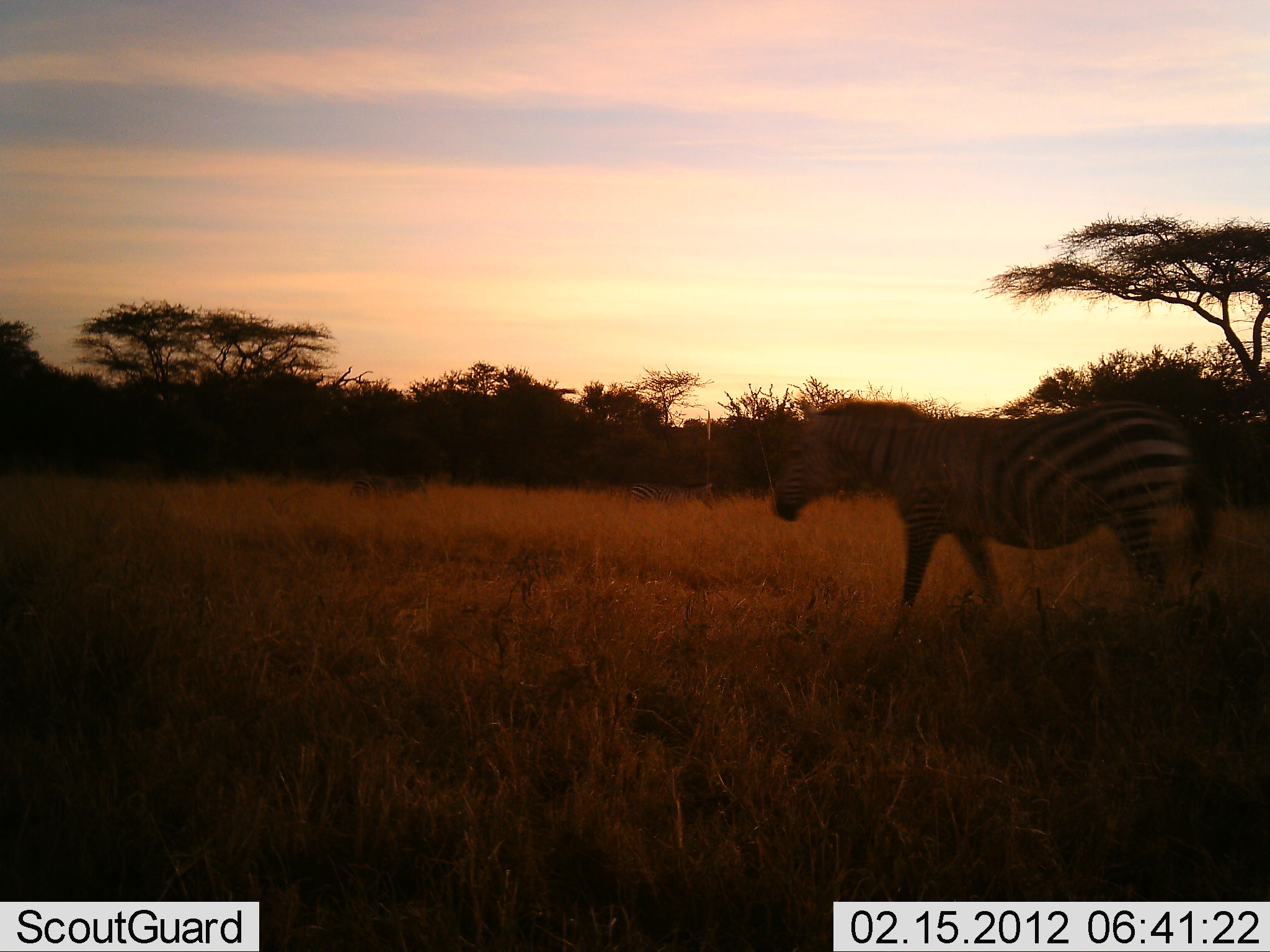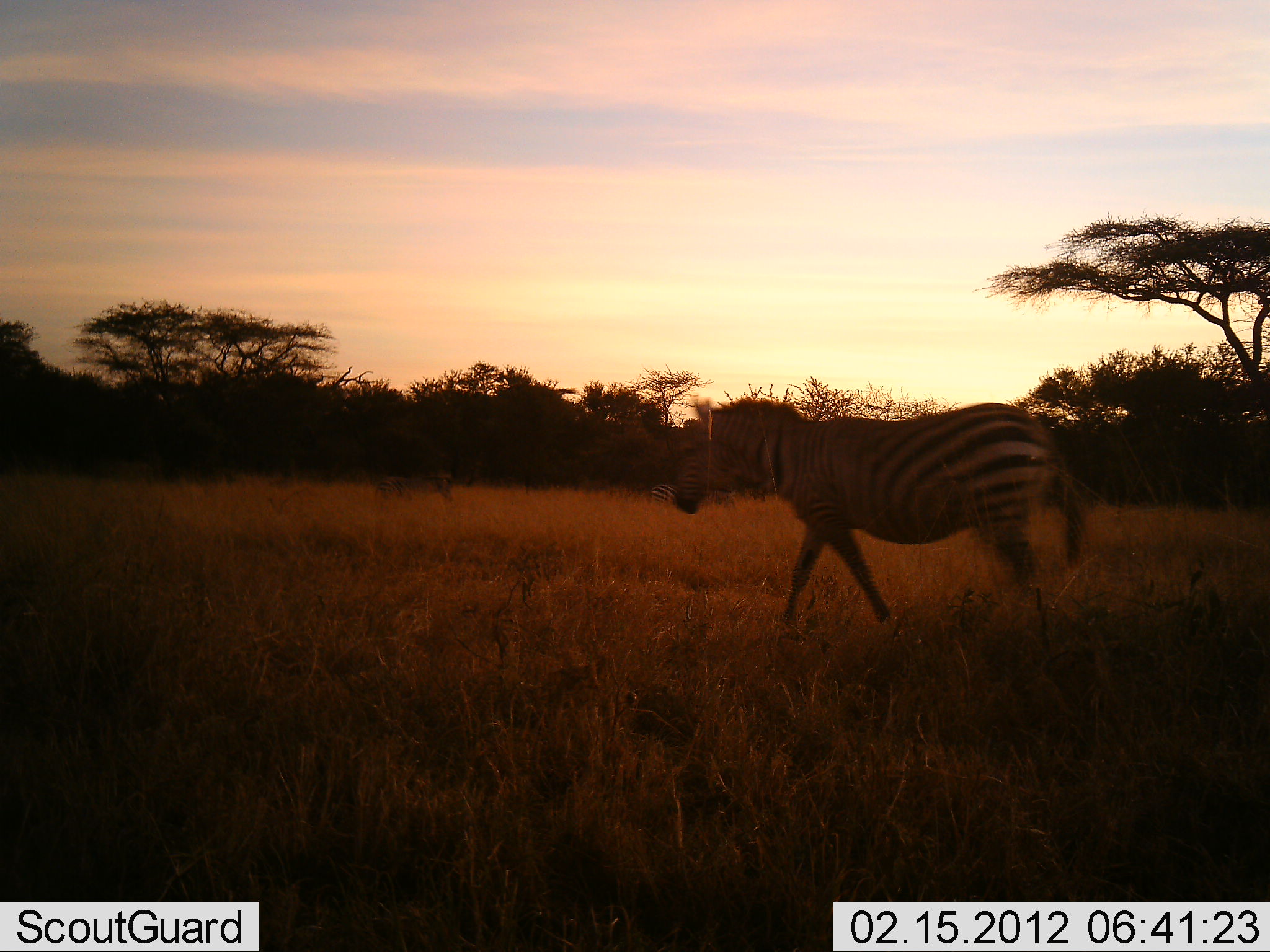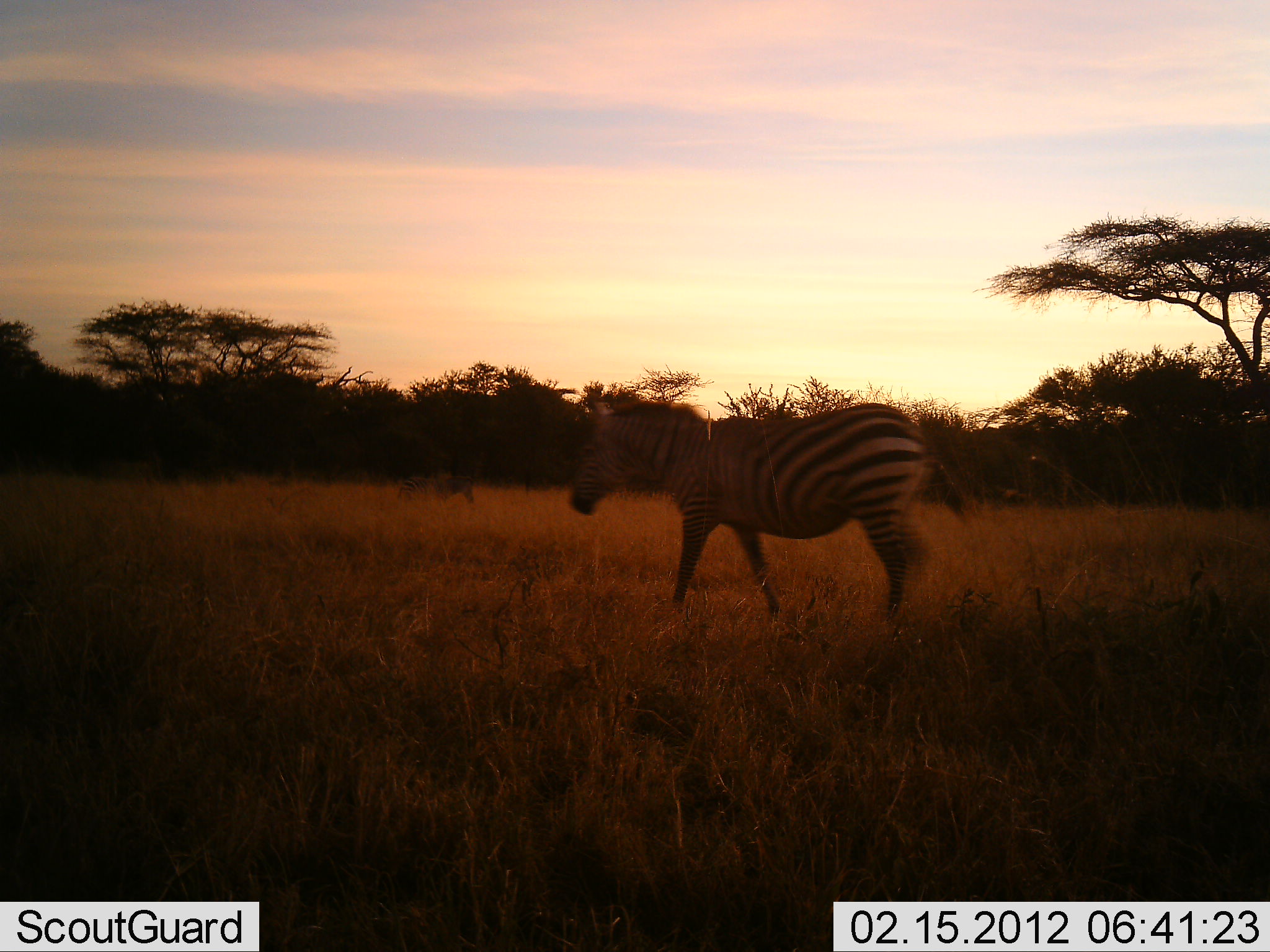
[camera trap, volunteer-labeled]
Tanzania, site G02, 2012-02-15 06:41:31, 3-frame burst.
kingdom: Animalia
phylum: Chordata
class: Mammalia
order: Perissodactyla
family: Equidae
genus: Equus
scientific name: Equus quagga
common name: plains zebra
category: zebra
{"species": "zebra (plains zebra) (Equus quagga)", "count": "2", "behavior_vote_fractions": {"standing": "7%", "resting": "0%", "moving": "97%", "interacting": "0%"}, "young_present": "0%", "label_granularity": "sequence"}